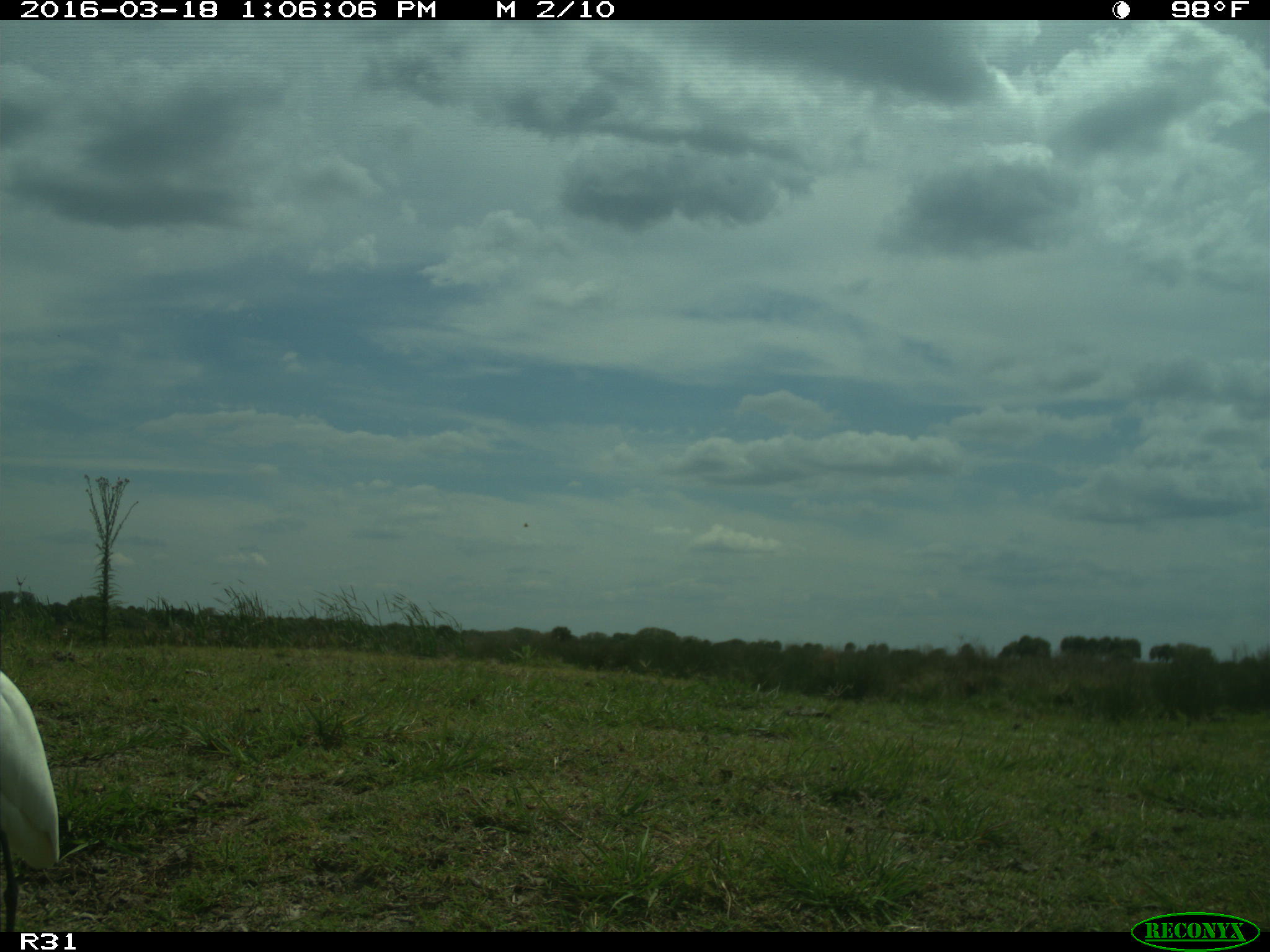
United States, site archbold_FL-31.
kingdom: Animalia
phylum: Chordata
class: Aves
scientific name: Aves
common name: birds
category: unidentified bird